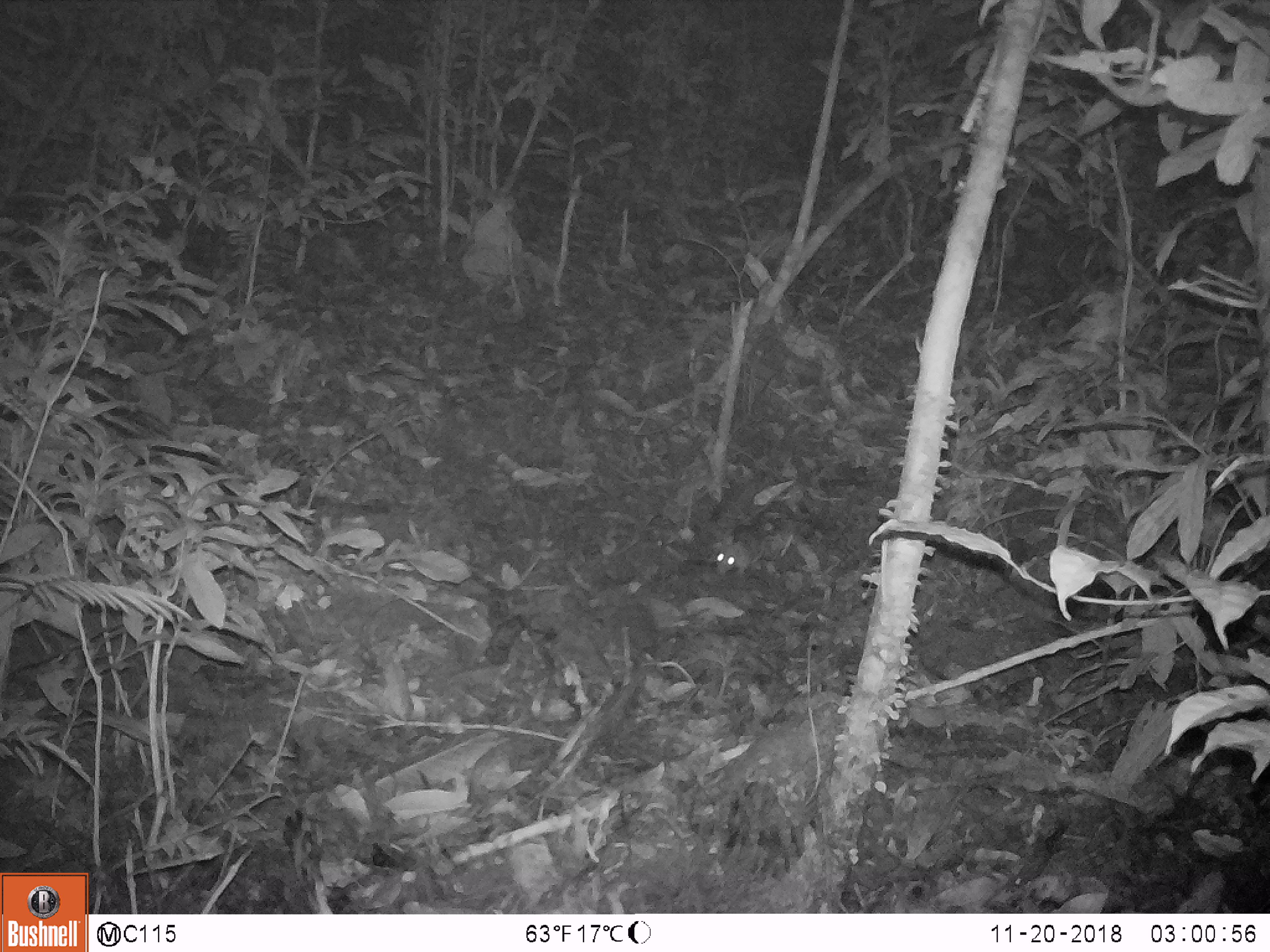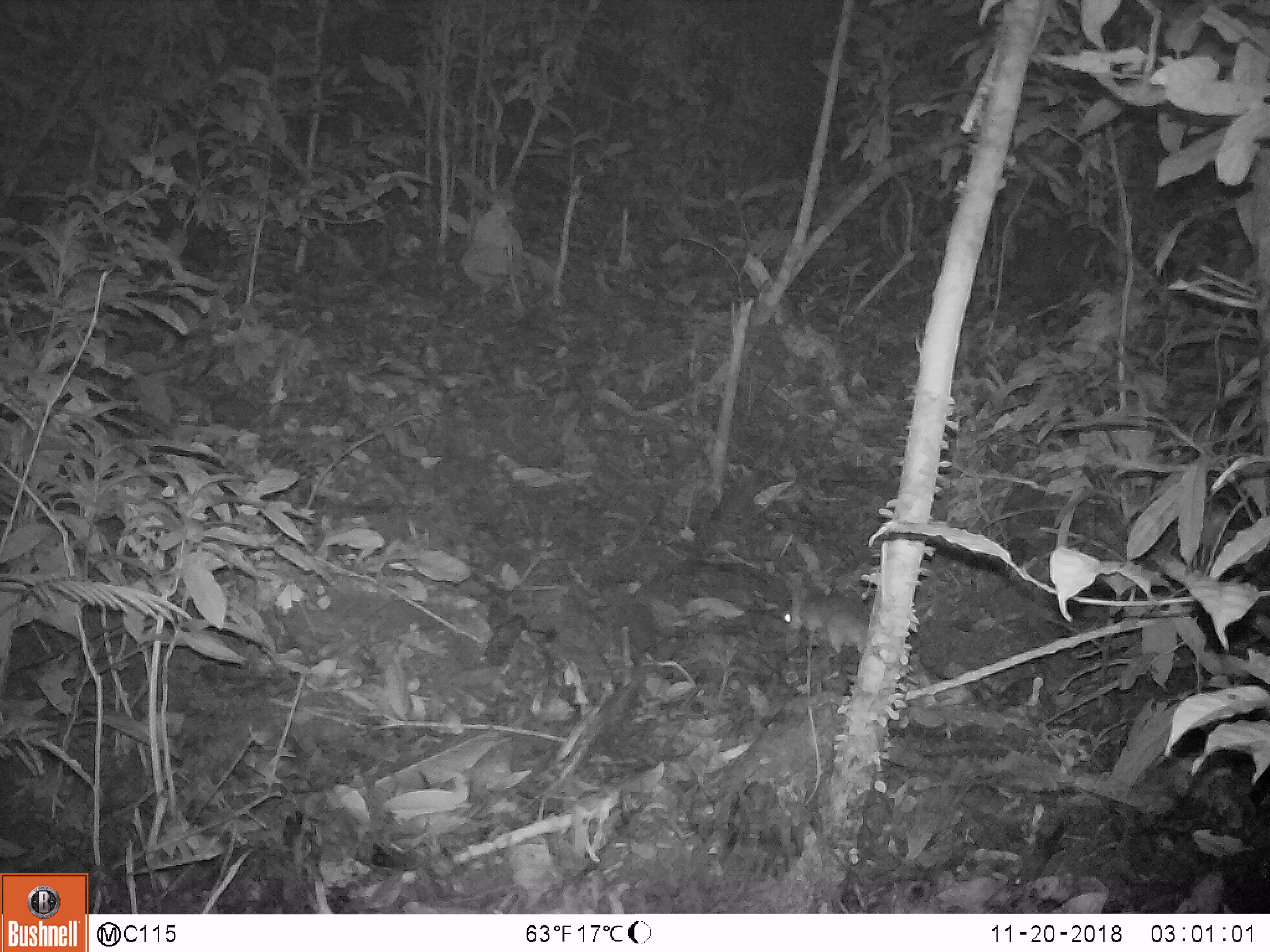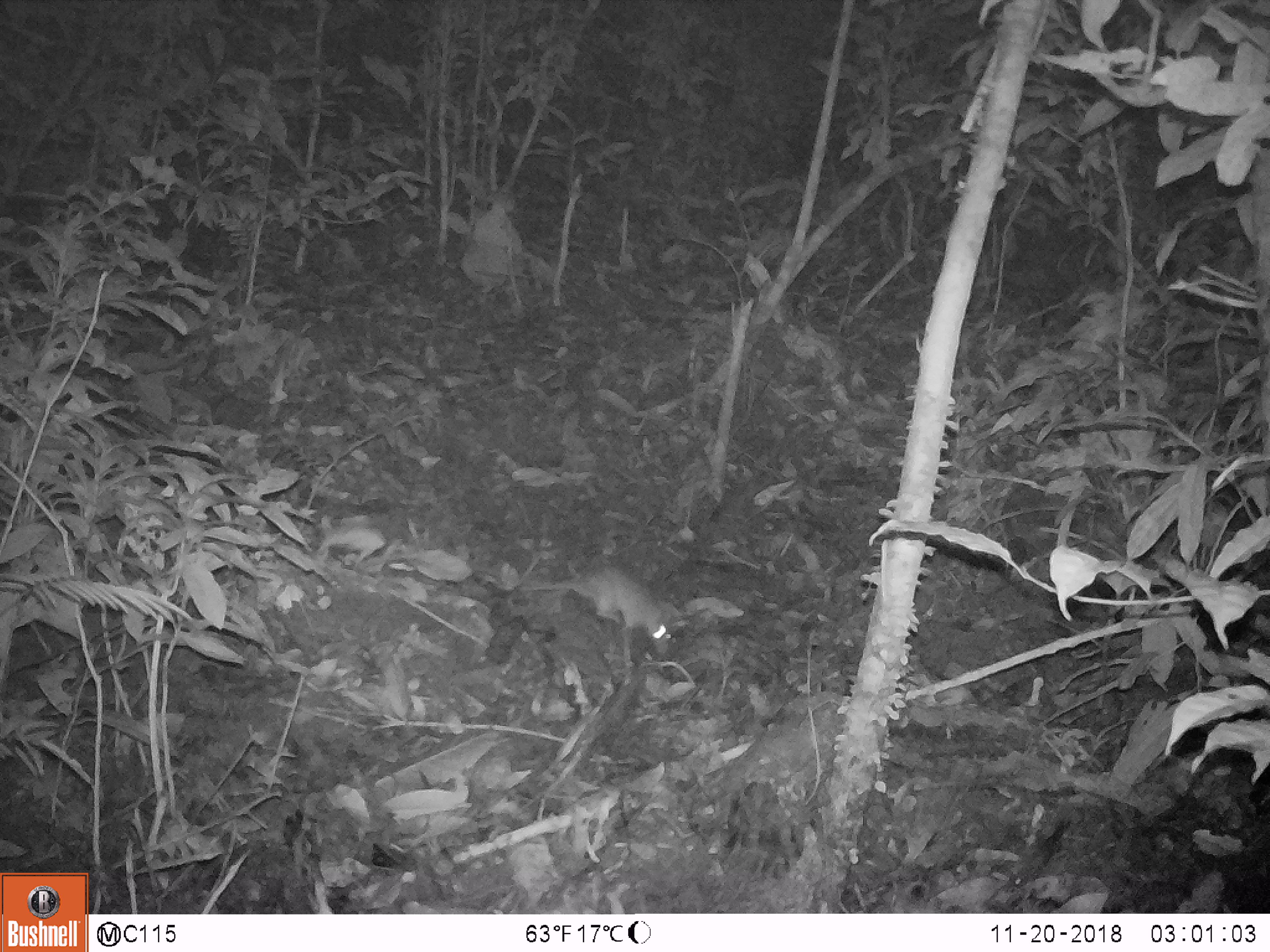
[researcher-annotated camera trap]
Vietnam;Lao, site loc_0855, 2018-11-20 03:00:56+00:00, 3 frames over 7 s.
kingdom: Animalia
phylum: Chordata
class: Mammalia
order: Rodentia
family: Muridae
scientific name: Muridae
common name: old-world mice and rats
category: unidentified murid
Unidentified murid (old-world mice and rats) (Muridae). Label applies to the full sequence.